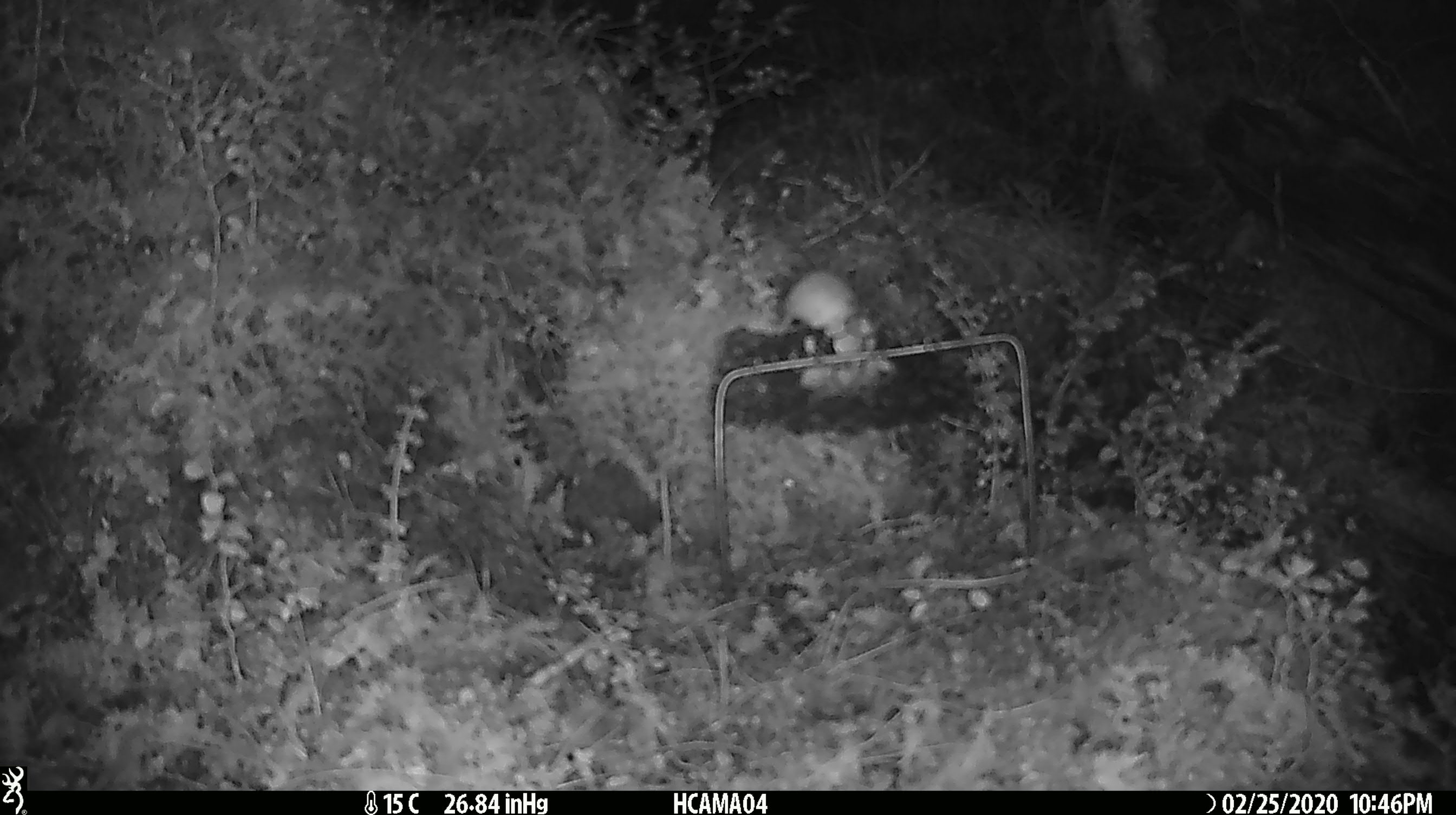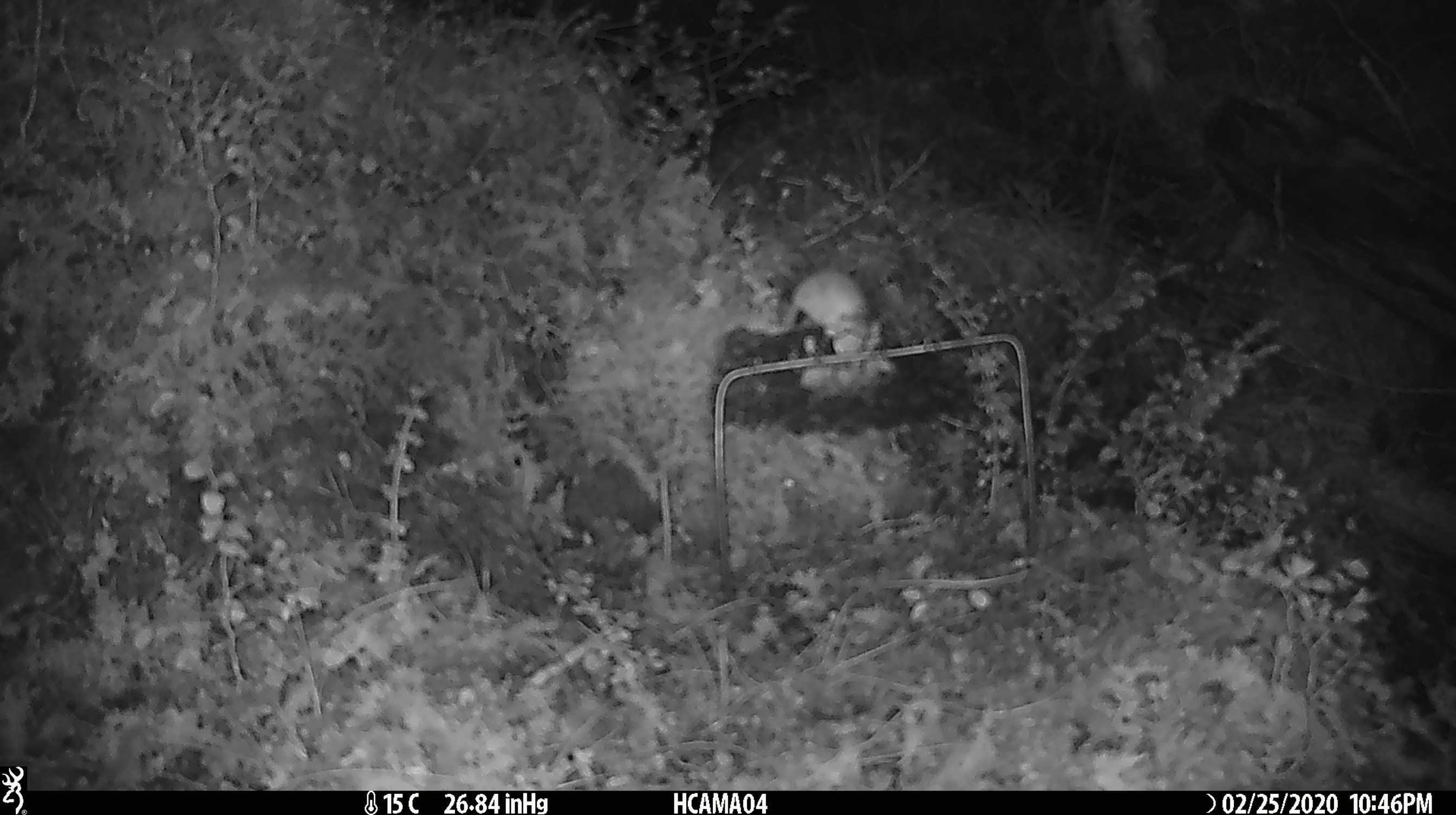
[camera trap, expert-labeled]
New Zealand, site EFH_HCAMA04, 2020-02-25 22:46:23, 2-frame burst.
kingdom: Animalia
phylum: Chordata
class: Mammalia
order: Rodentia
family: Muridae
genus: Mus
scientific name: Mus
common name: mouse